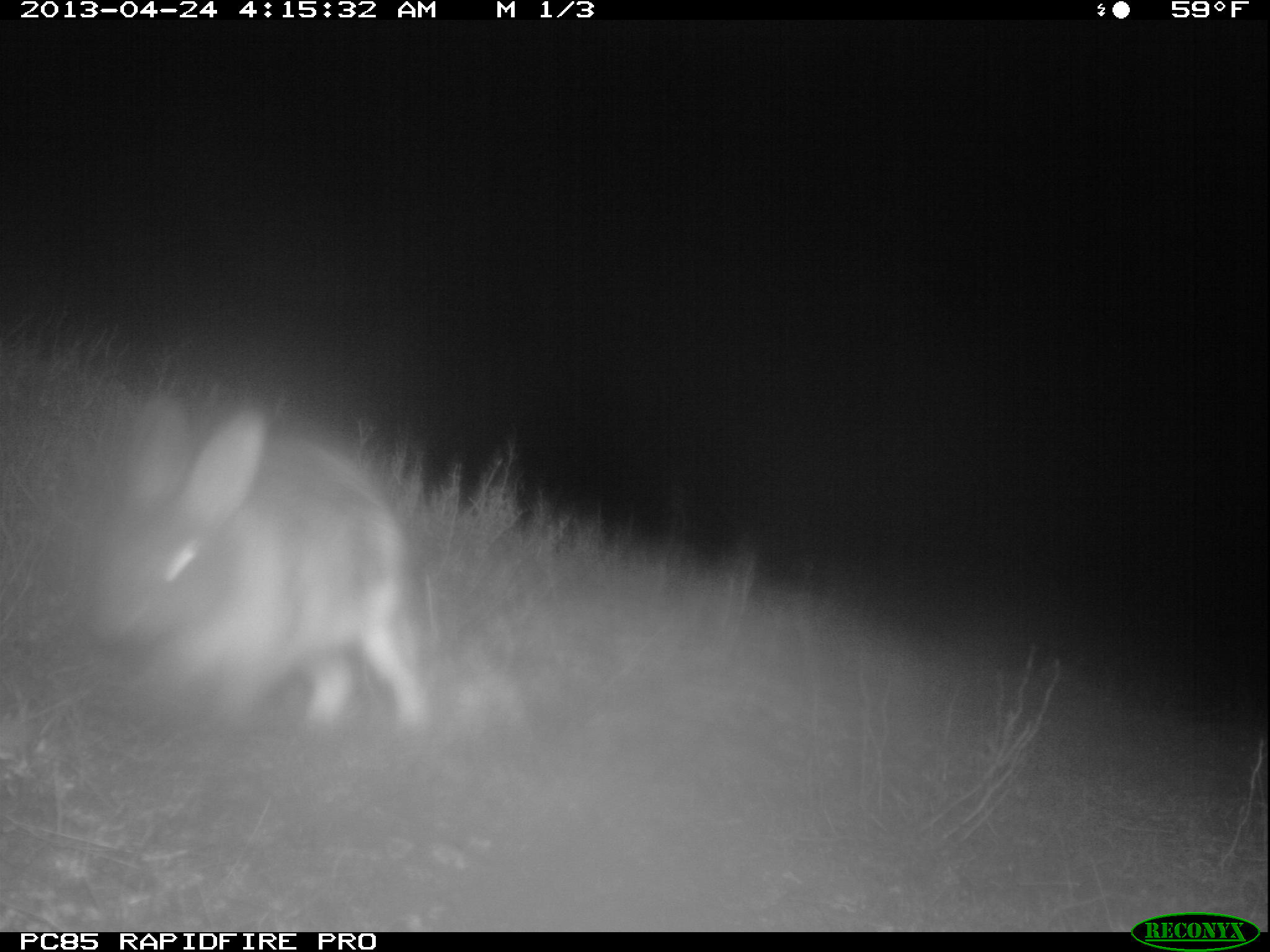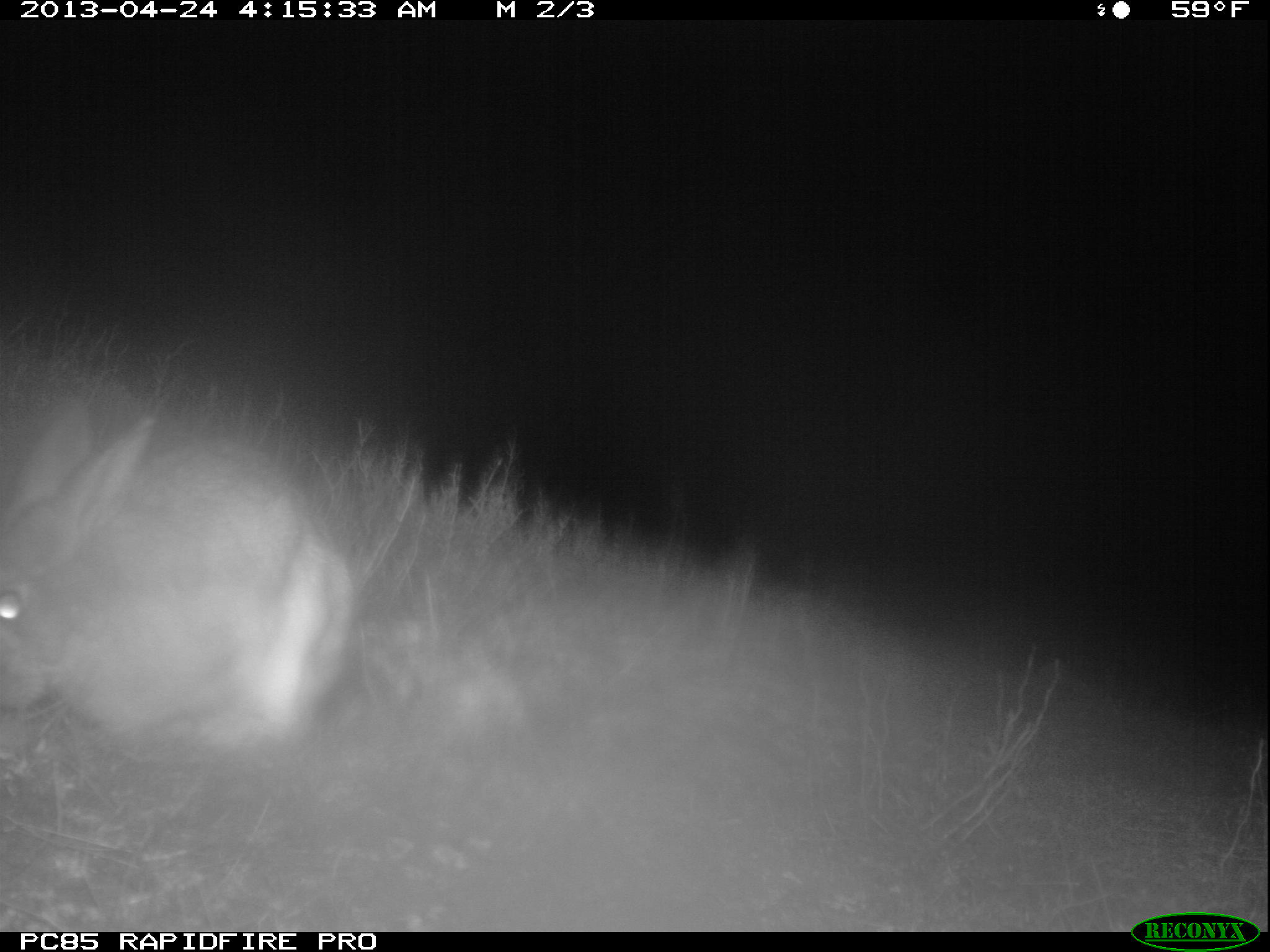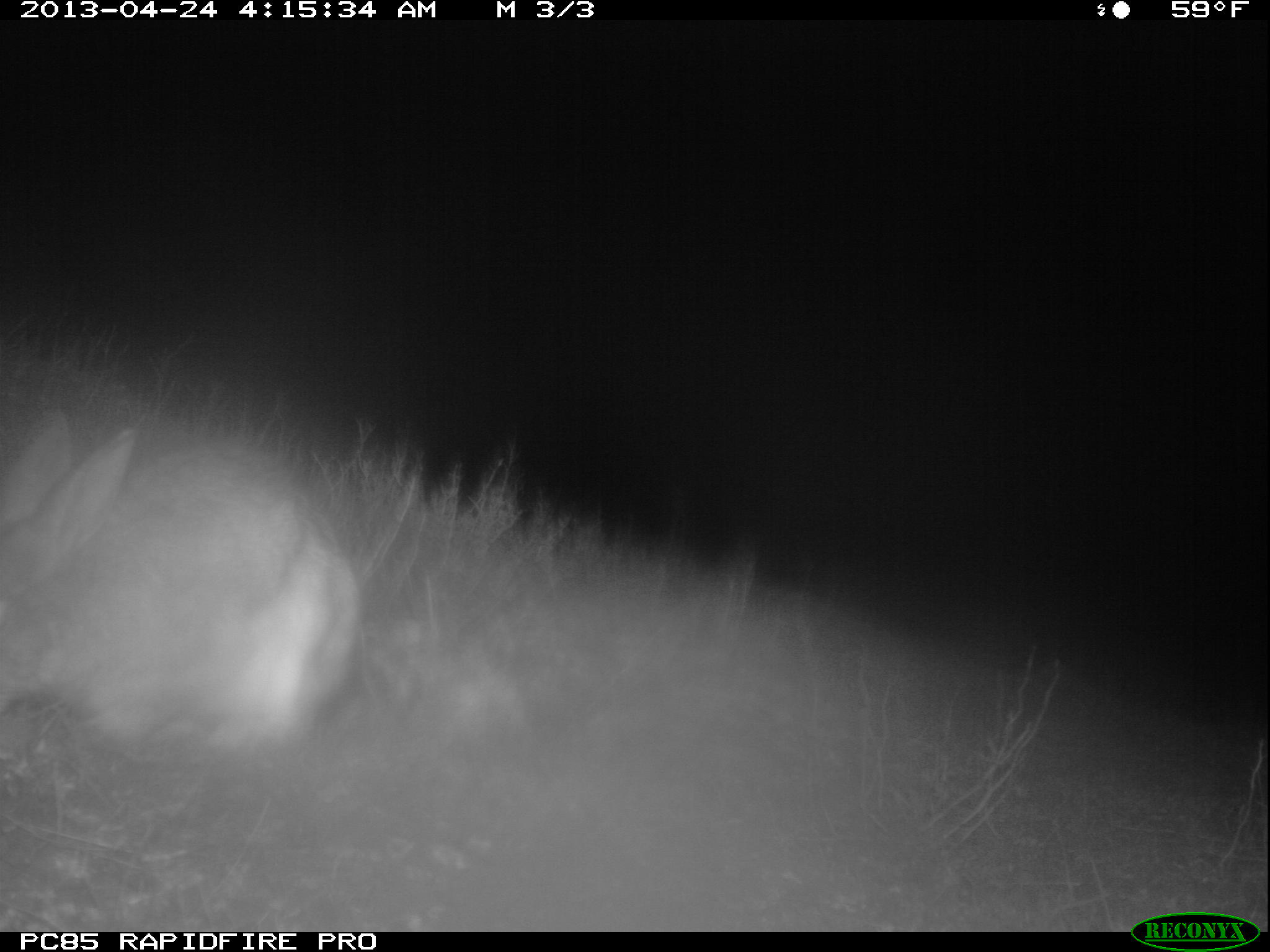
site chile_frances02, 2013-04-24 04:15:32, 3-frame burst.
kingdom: Animalia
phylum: Chordata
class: Mammalia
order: Lagomorpha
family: Leporidae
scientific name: Leporidae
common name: rabbits and hares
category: rabbit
Rabbit (rabbits and hares) (Leporidae).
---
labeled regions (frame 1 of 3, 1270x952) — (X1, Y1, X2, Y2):
rabbit: (77, 394, 438, 743)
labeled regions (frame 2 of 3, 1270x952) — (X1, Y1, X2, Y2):
rabbit: (0, 396, 362, 768)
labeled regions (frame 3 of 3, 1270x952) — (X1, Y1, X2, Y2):
rabbit: (0, 412, 366, 770)